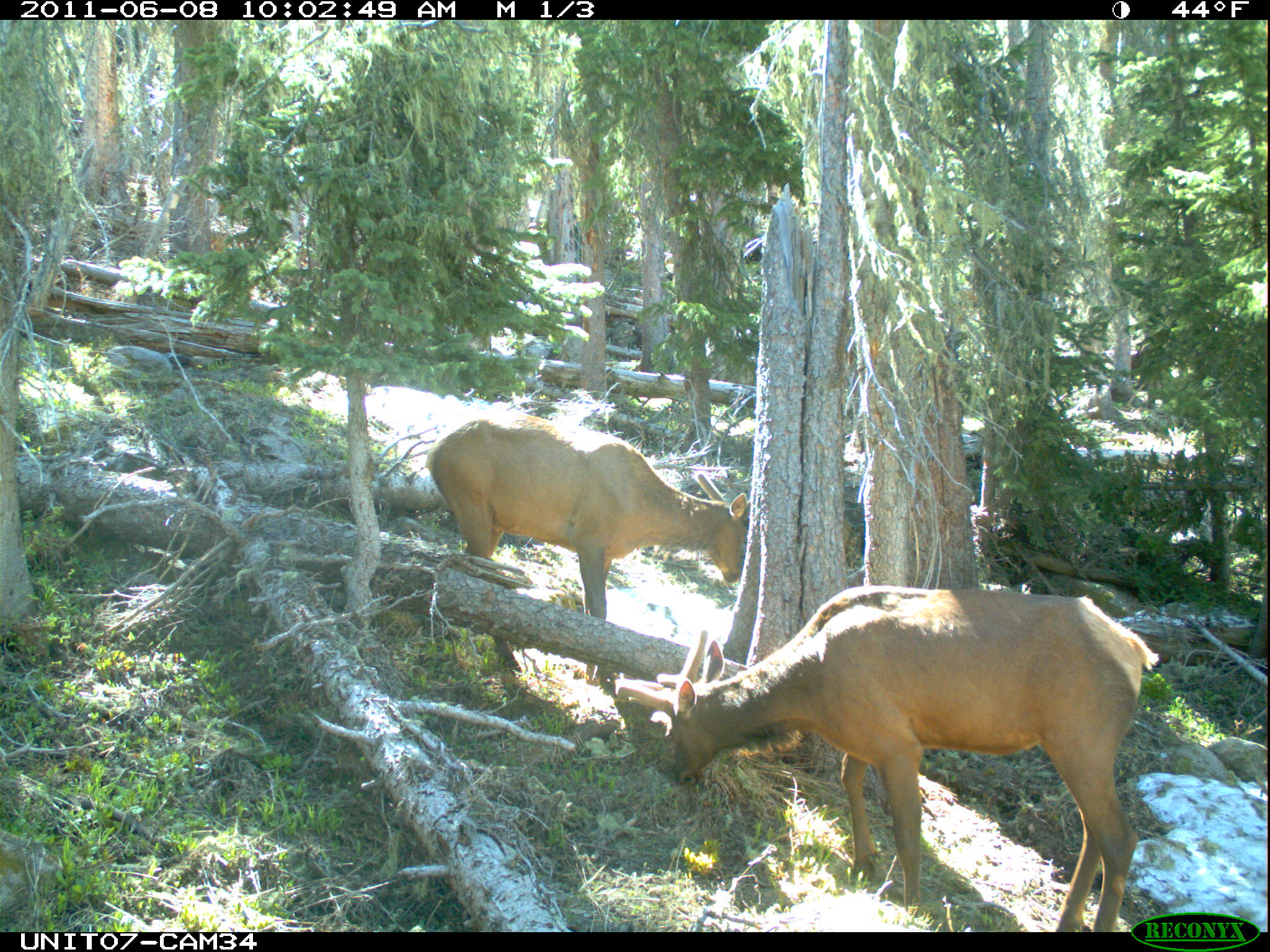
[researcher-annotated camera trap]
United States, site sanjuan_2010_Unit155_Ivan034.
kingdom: Animalia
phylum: Chordata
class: Mammalia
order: Artiodactyla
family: Cervidae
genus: Cervus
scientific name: Cervus elaphus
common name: red deer